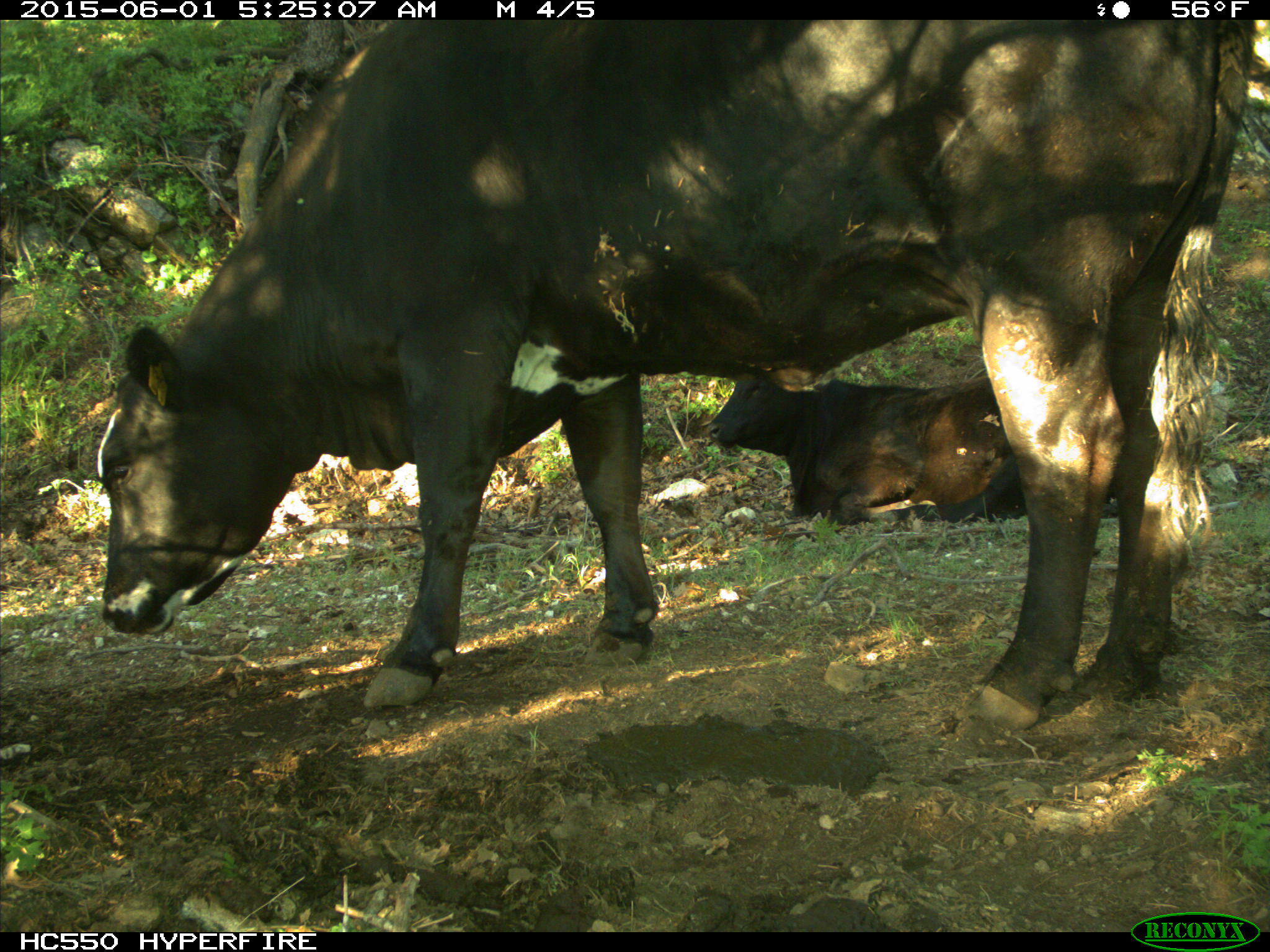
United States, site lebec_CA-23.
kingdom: Animalia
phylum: Chordata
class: Mammalia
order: Artiodactyla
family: Bovidae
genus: Bos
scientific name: Bos taurus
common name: domestic cow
Bos taurus (domestic cow).